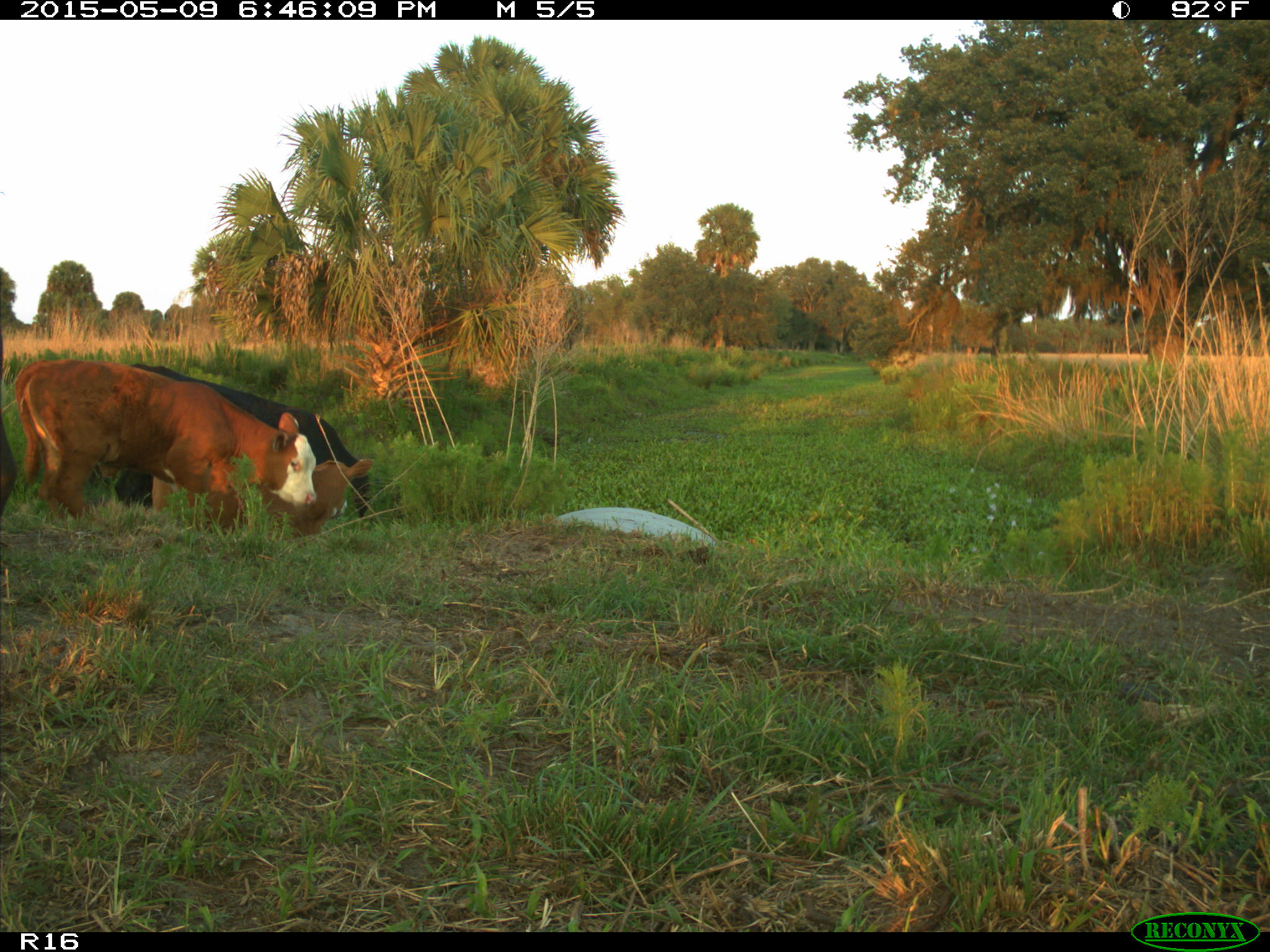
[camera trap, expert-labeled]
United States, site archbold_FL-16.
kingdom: Animalia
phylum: Chordata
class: Mammalia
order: Artiodactyla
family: Bovidae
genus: Bos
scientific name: Bos taurus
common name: domestic cow